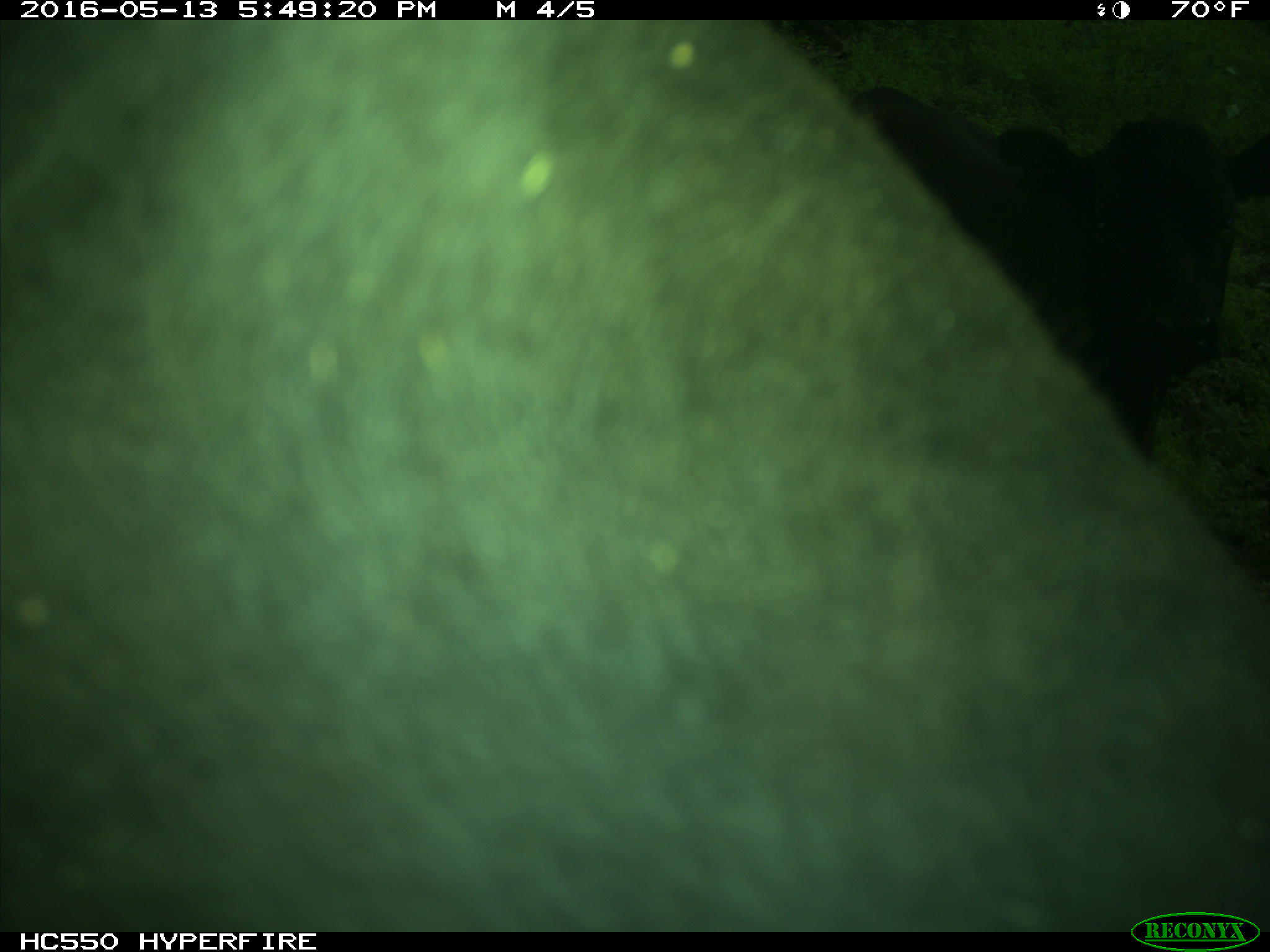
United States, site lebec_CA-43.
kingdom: Animalia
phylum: Chordata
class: Mammalia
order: Artiodactyla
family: Bovidae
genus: Bos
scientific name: Bos taurus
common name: domestic cow